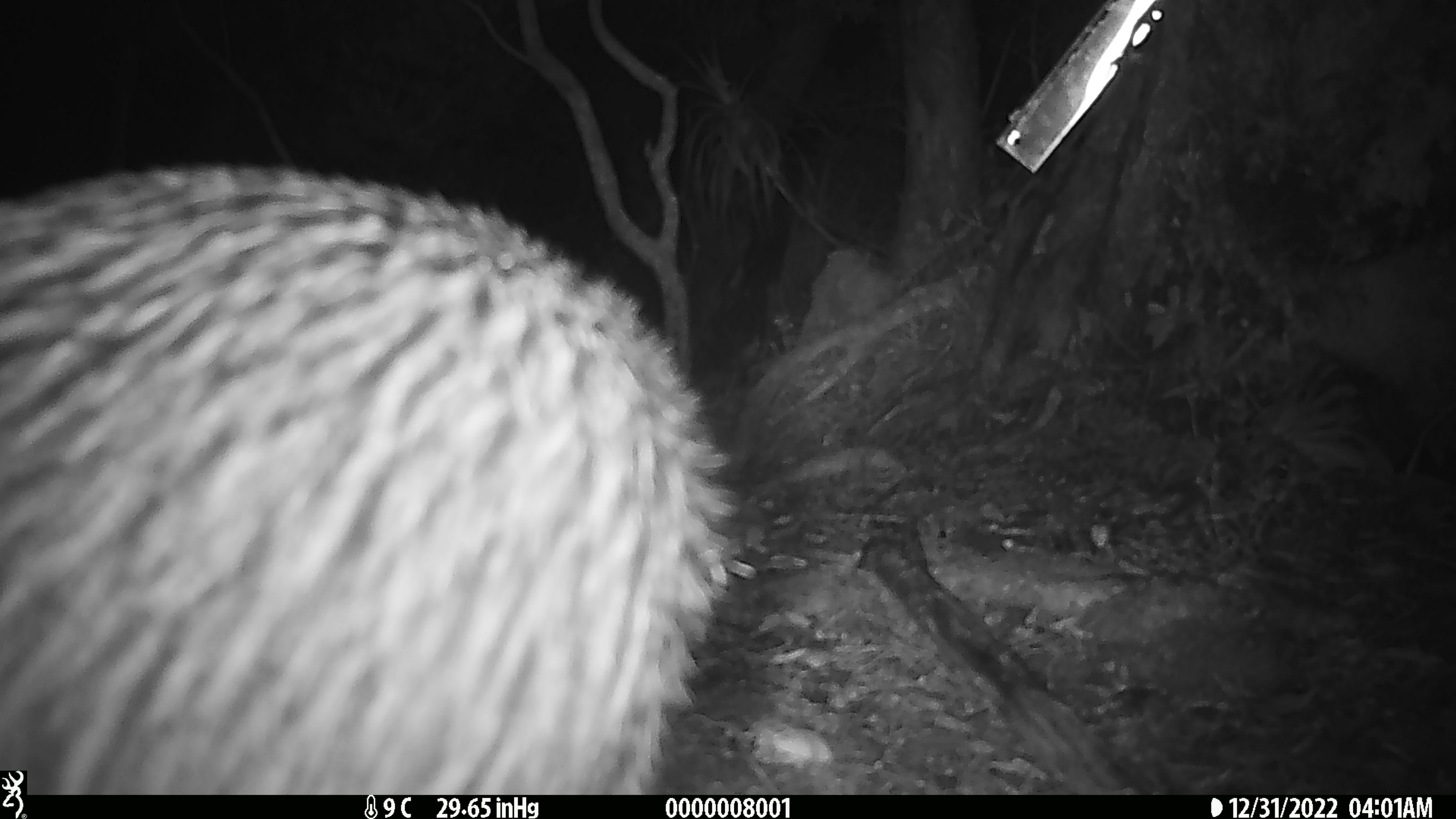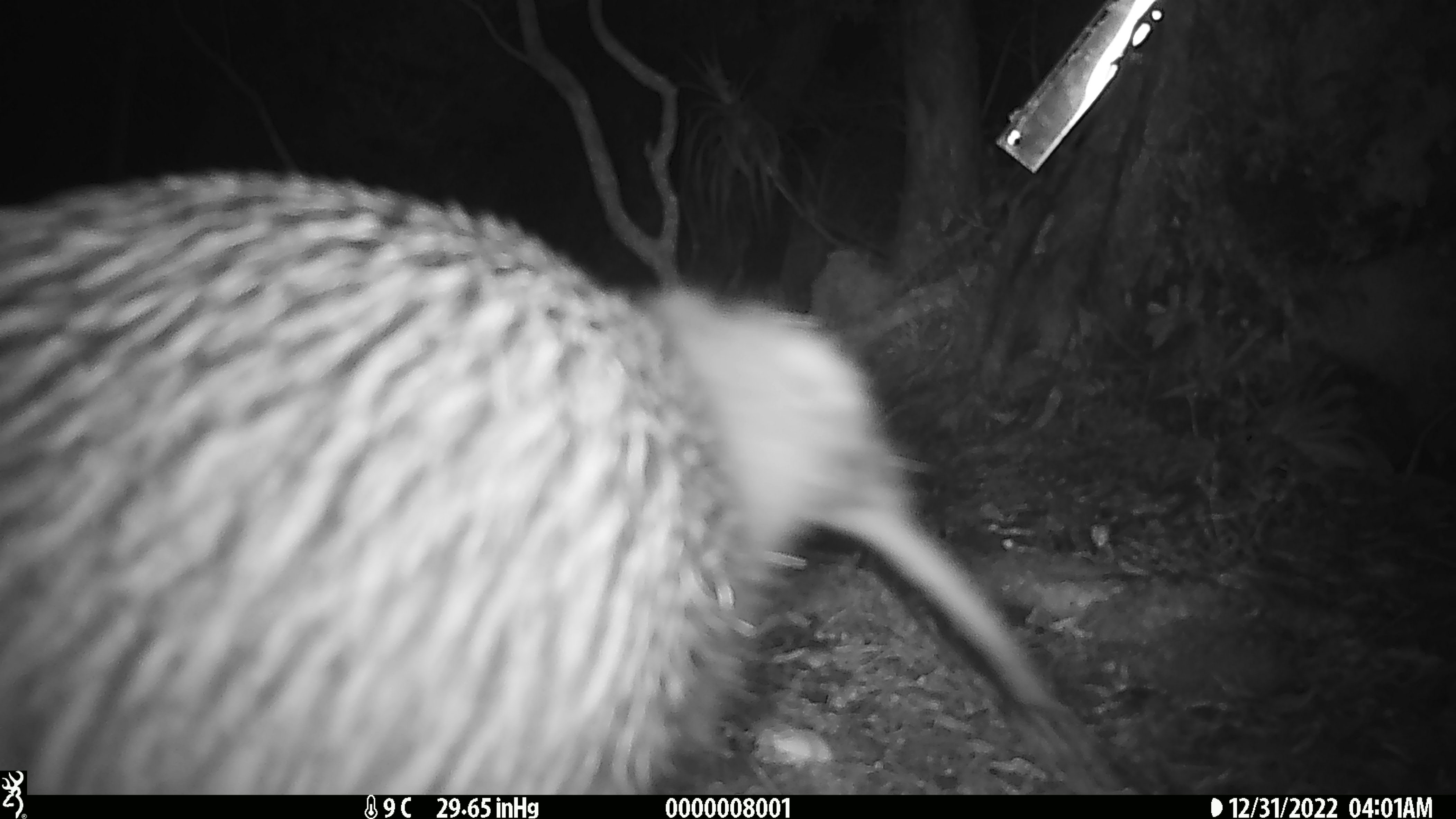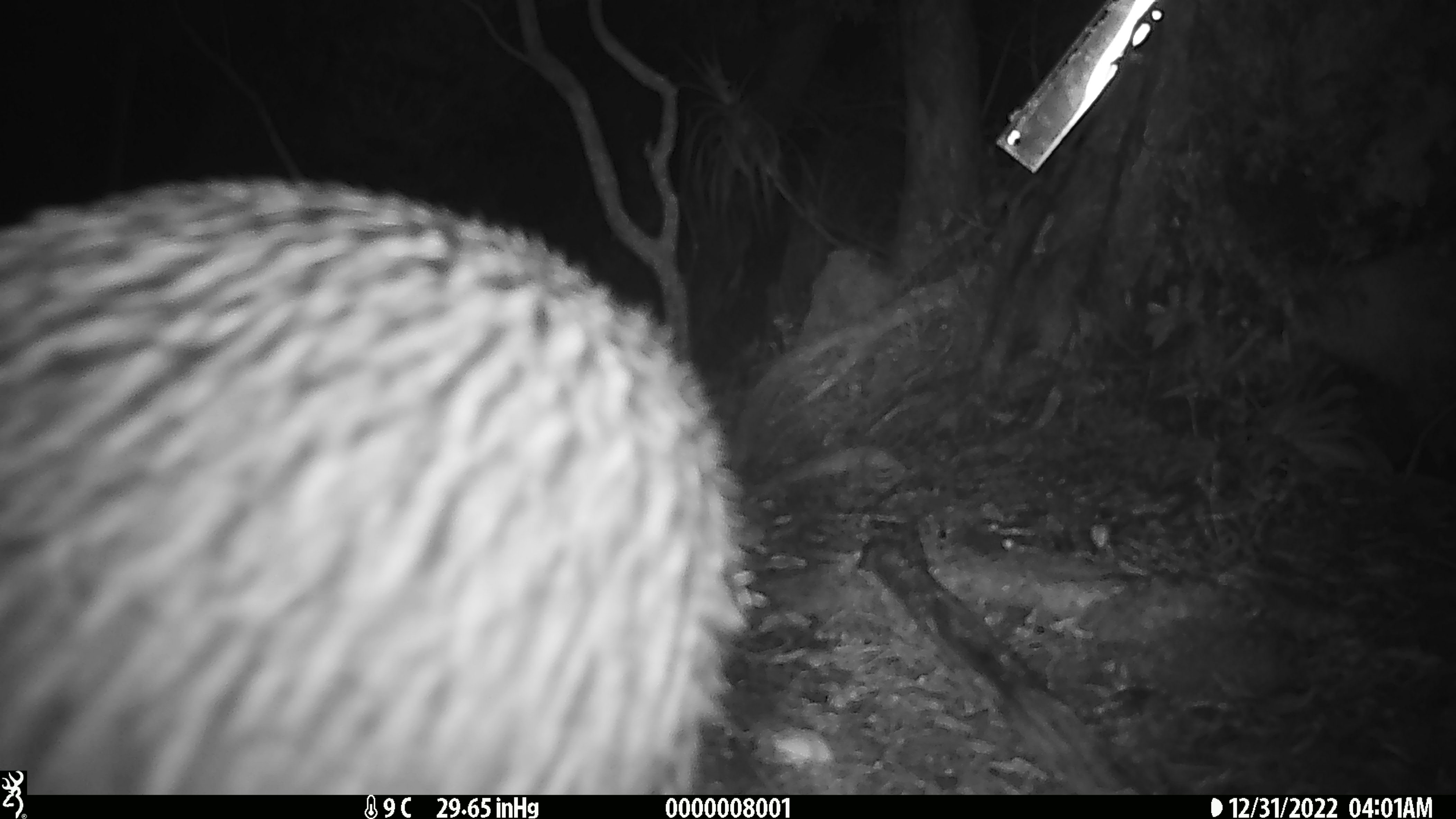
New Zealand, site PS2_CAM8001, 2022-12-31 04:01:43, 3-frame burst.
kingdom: Animalia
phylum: Chordata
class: Aves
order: Apterygiformes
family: Apterygidae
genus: Apteryx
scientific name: Apteryx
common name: kiwi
Kiwi (Apteryx).